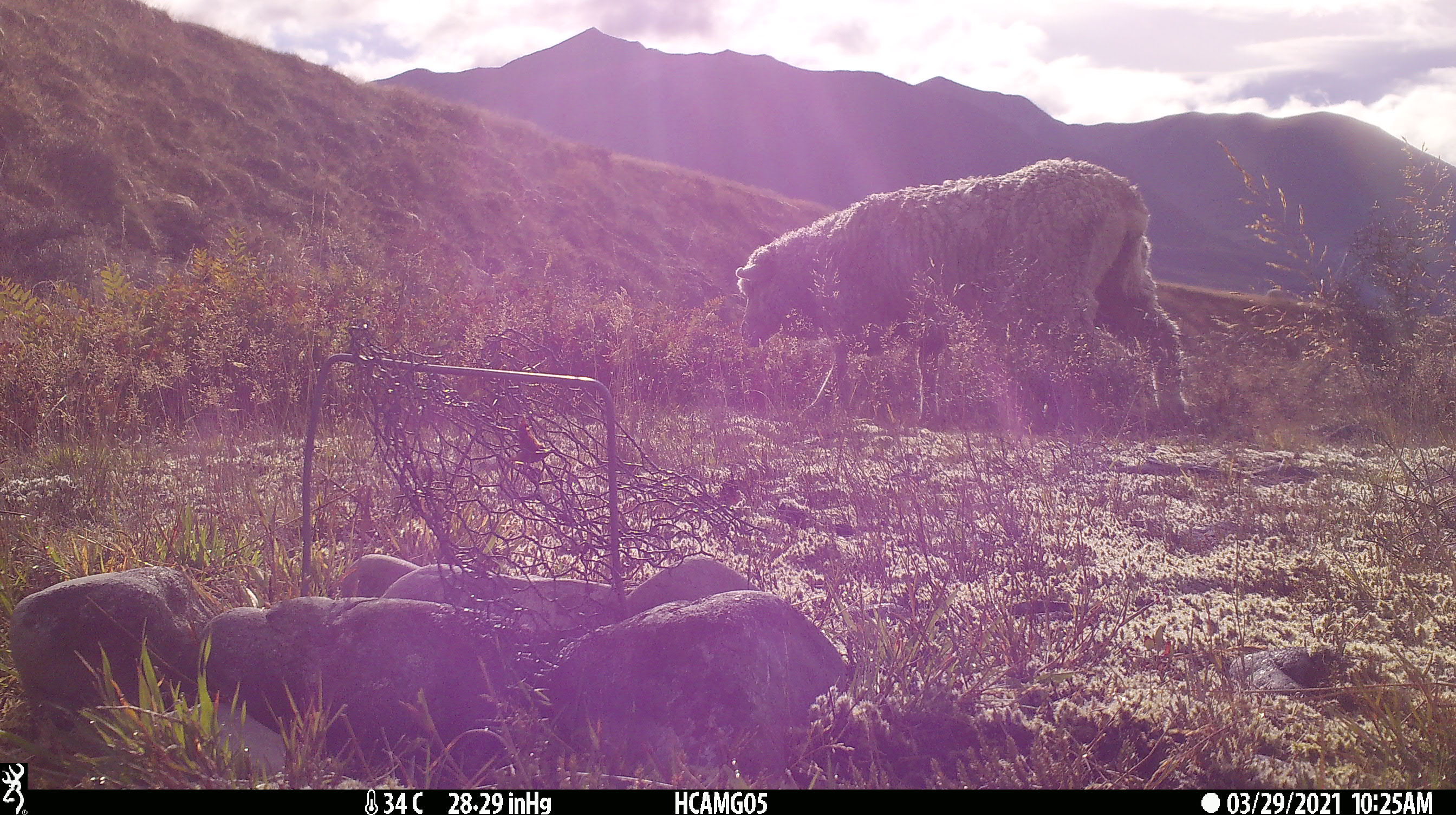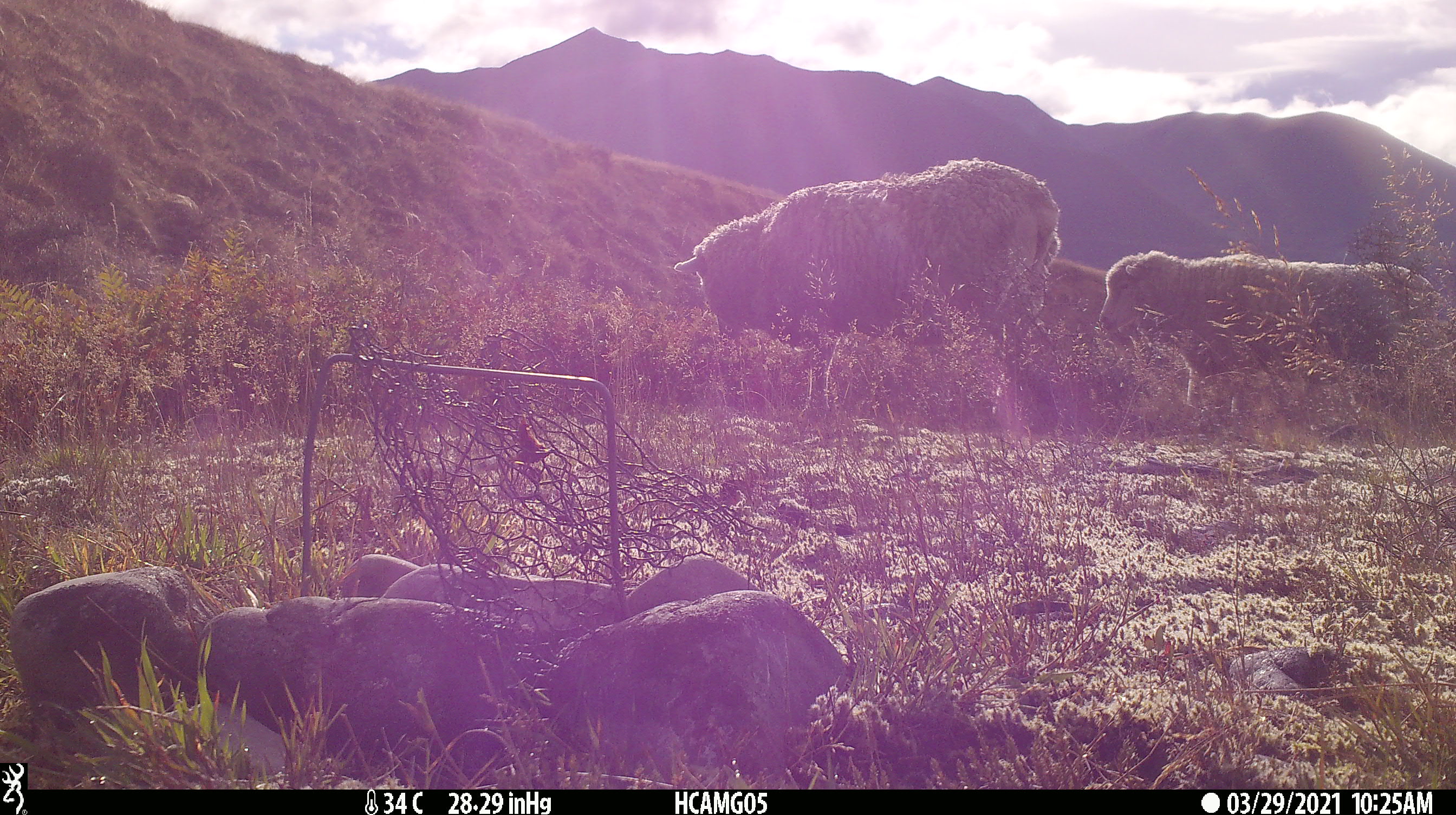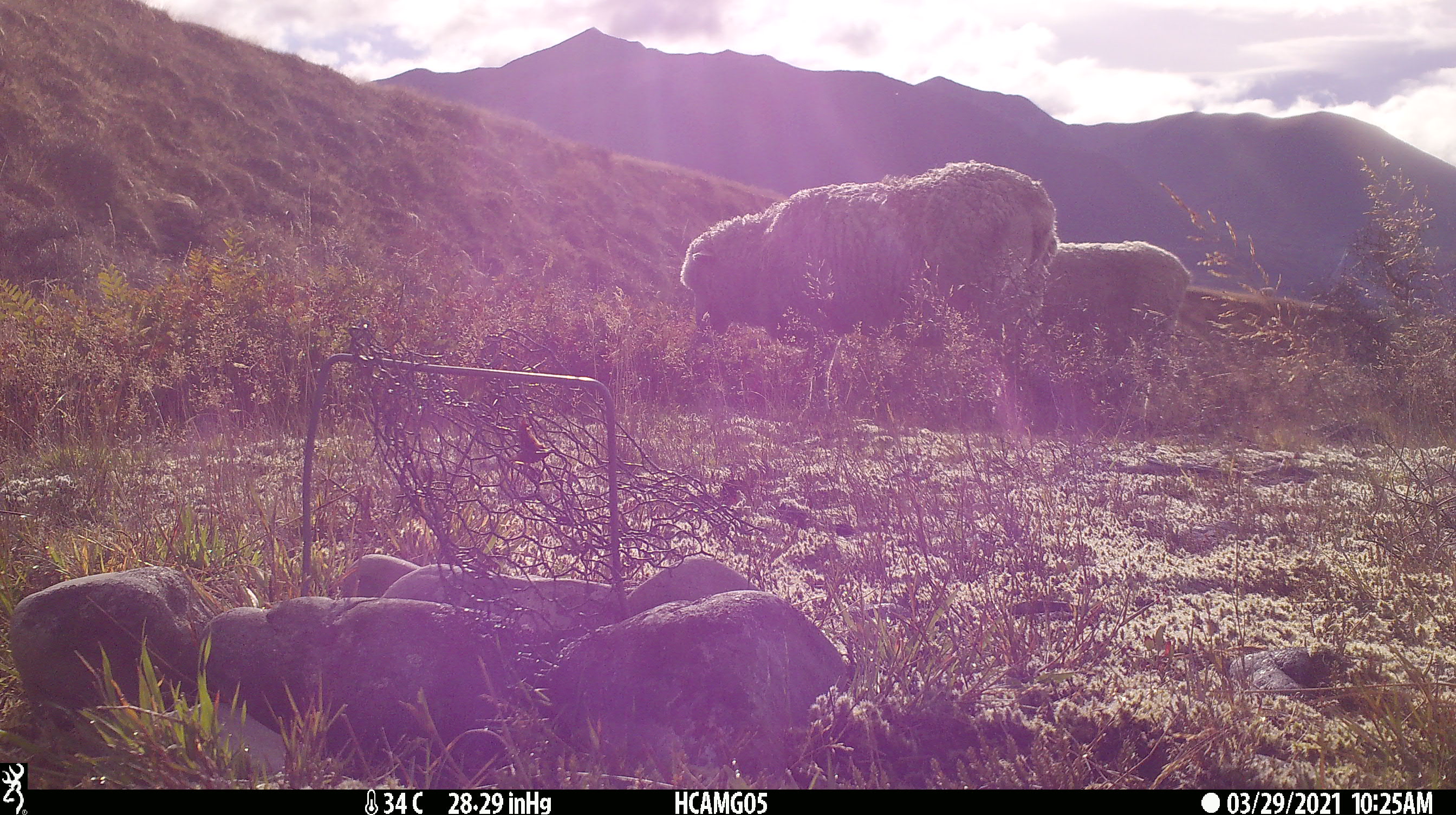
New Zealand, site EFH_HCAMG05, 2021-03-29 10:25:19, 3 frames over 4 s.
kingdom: Animalia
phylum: Chordata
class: Mammalia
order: Artiodactyla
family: Bovidae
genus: Ovis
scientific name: Ovis aries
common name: domestic sheep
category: sheep